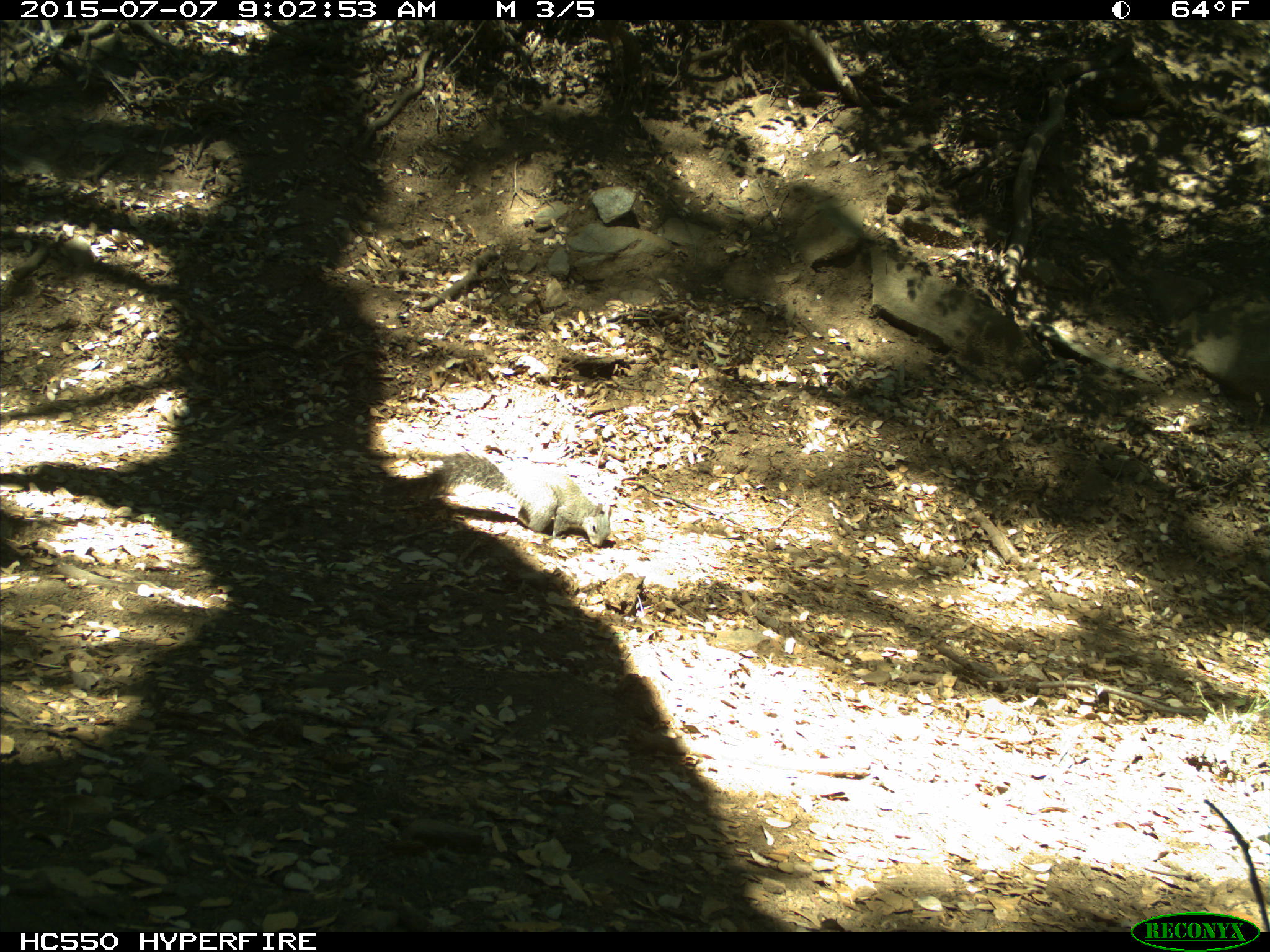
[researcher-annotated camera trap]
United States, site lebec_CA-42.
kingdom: Animalia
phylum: Chordata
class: Mammalia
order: Rodentia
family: Sciuridae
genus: Sciurus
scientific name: Sciurus carolinensis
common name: eastern gray squirrel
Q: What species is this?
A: Sciurus carolinensis (eastern gray squirrel).